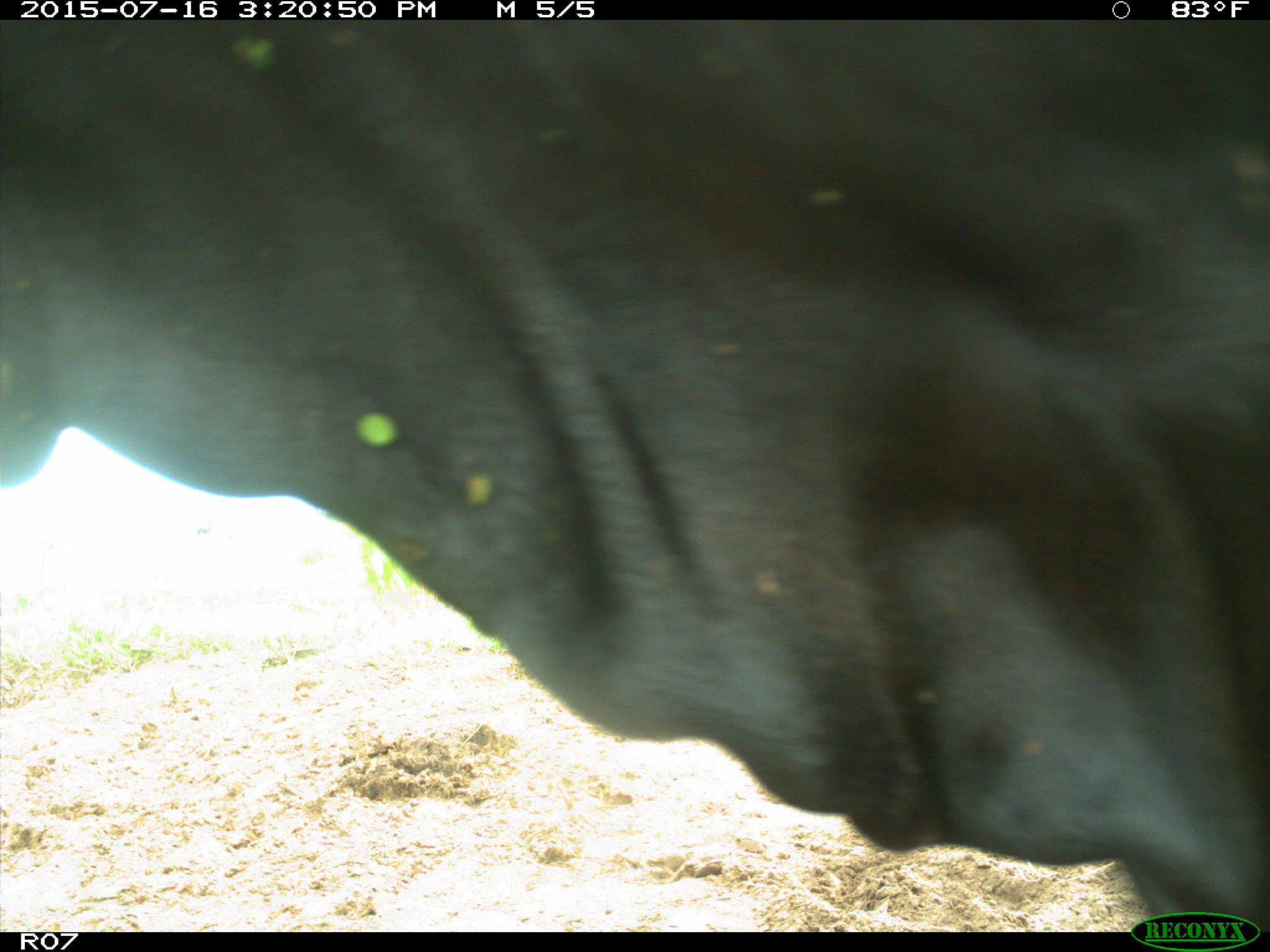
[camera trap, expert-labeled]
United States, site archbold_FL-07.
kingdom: Animalia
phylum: Chordata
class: Mammalia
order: Artiodactyla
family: Bovidae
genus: Bos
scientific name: Bos taurus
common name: domestic cow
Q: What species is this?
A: Bos taurus (domestic cow).